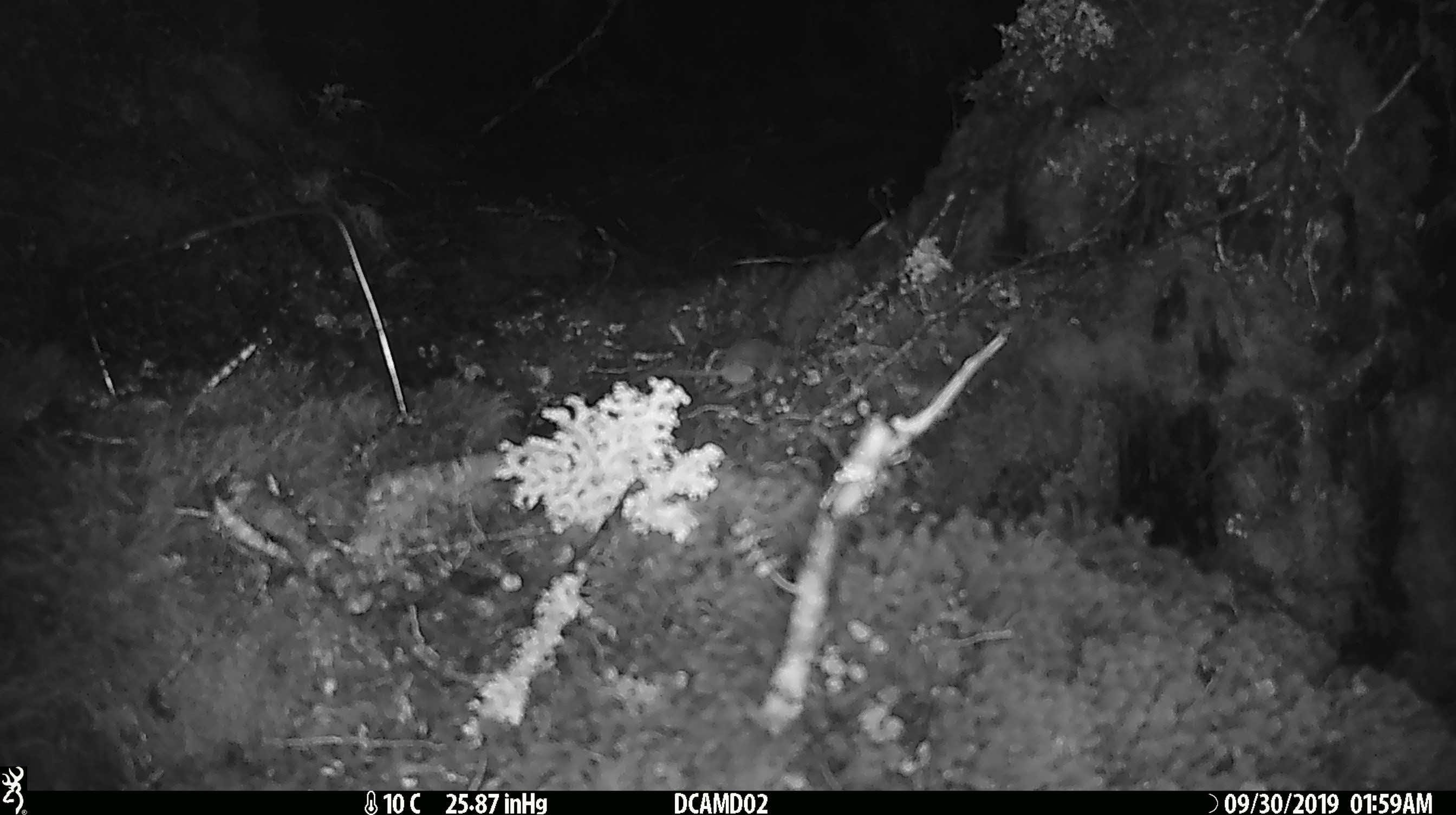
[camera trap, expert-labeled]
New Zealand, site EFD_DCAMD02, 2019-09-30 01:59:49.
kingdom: Animalia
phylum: Chordata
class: Mammalia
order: Rodentia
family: Muridae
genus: Mus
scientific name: Mus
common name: mouse